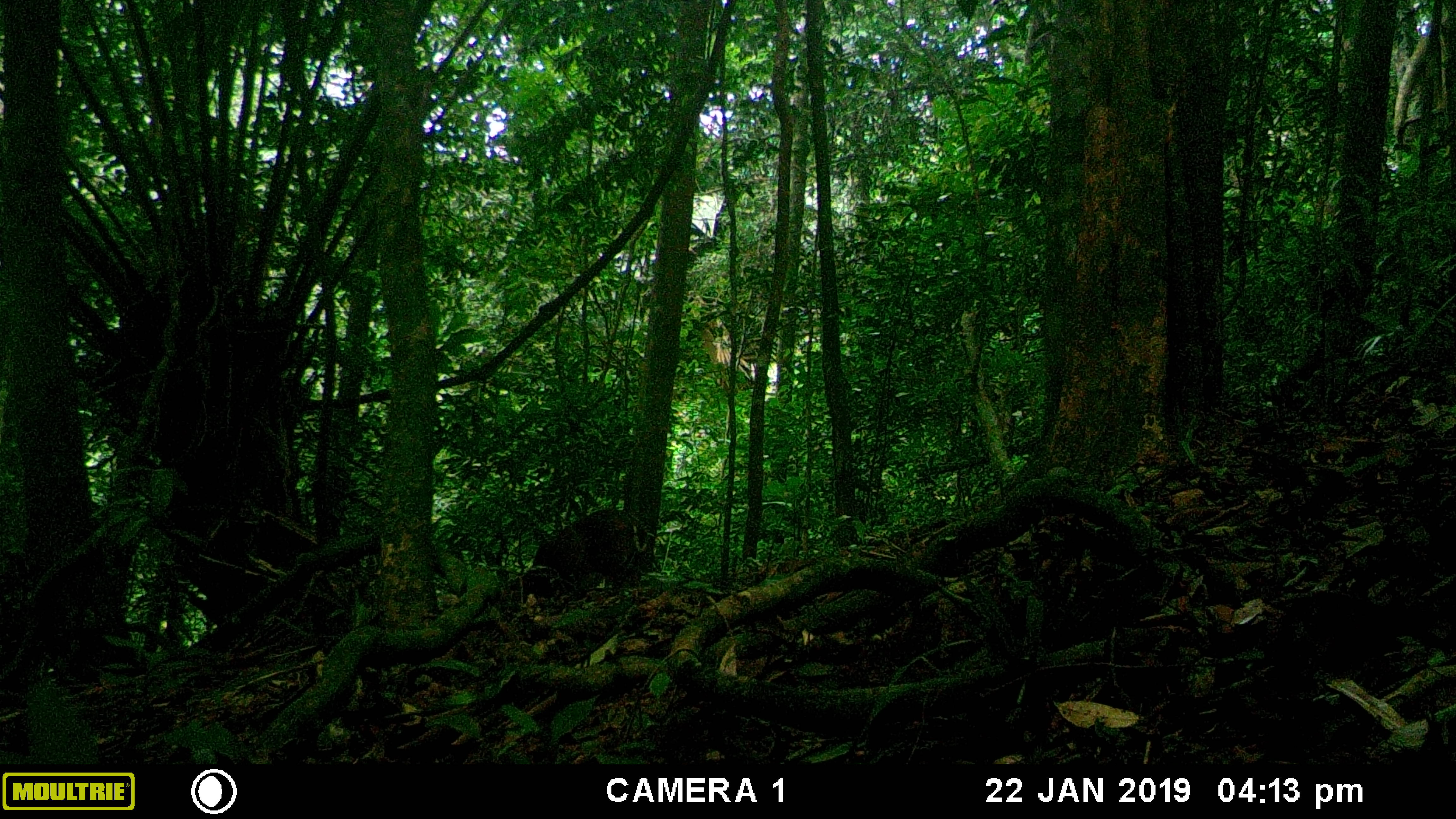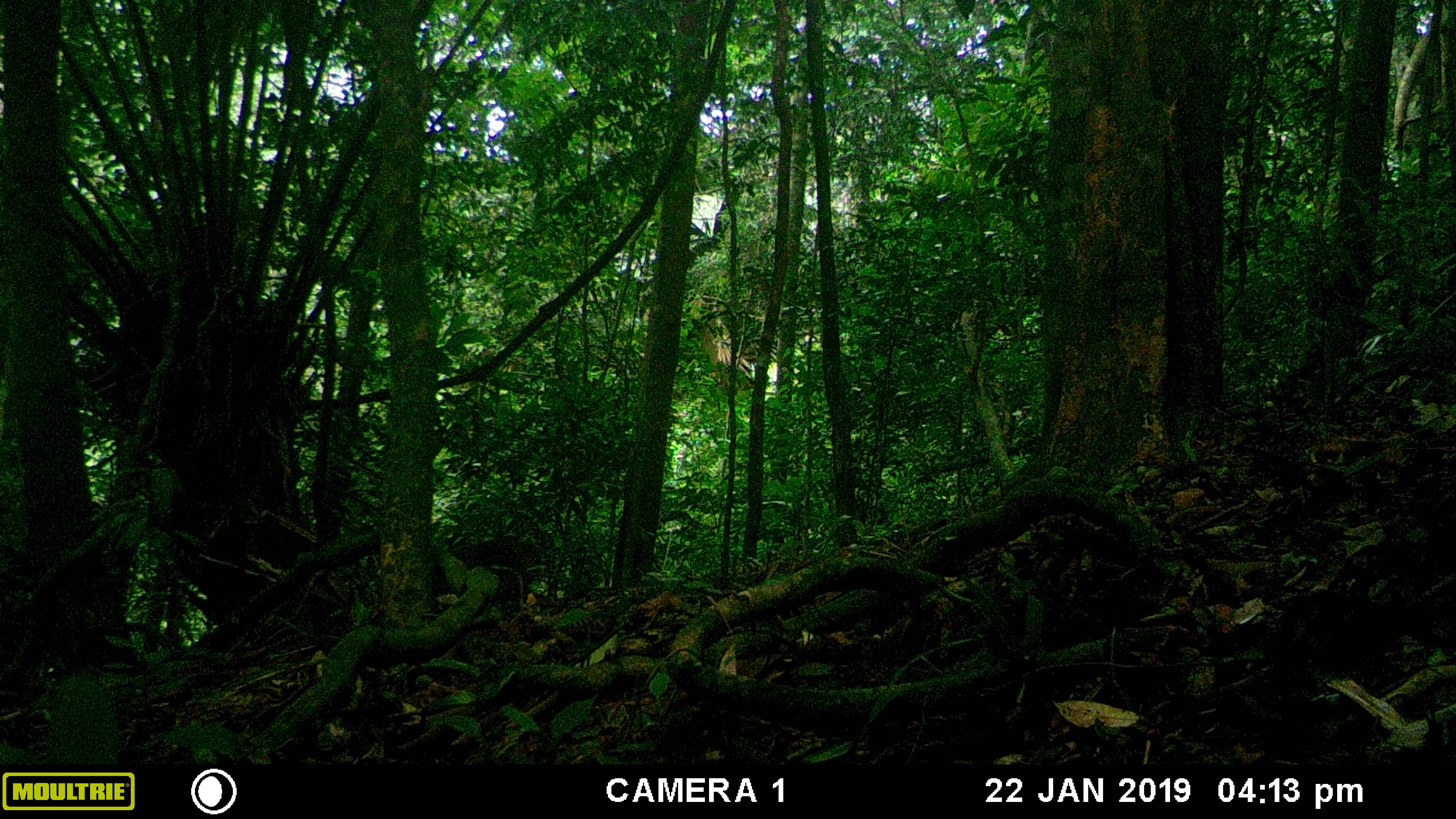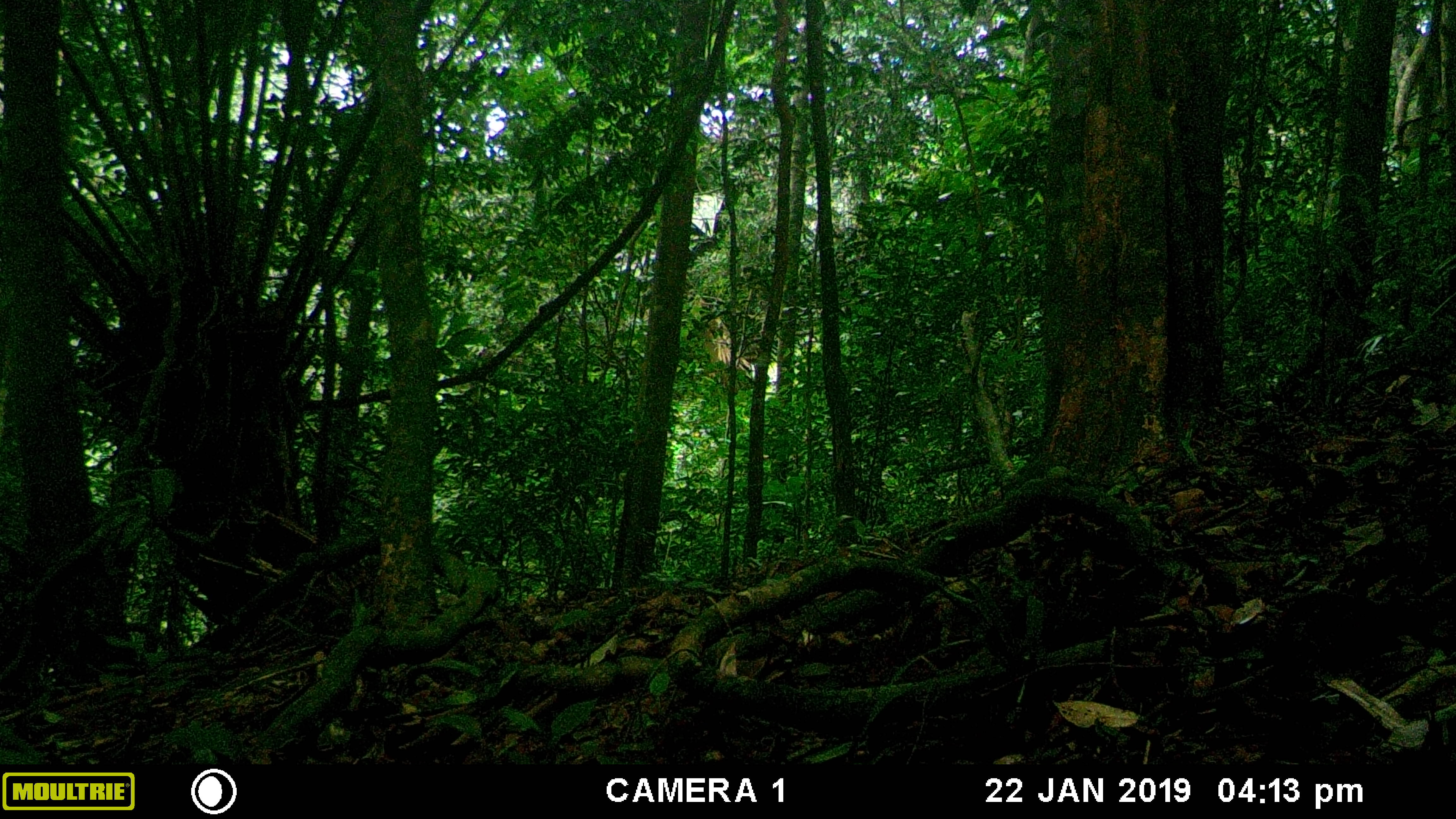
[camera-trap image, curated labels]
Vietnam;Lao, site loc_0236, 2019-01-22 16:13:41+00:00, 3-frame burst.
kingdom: Animalia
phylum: Chordata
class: Mammalia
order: Artiodactyla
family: Cervidae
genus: Muntiacus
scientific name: Muntiacus vuquangensis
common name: large-antlered muntjac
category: large antlered muntjac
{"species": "large antlered muntjac (large-antlered muntjac) (Muntiacus vuquangensis)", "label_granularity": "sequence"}